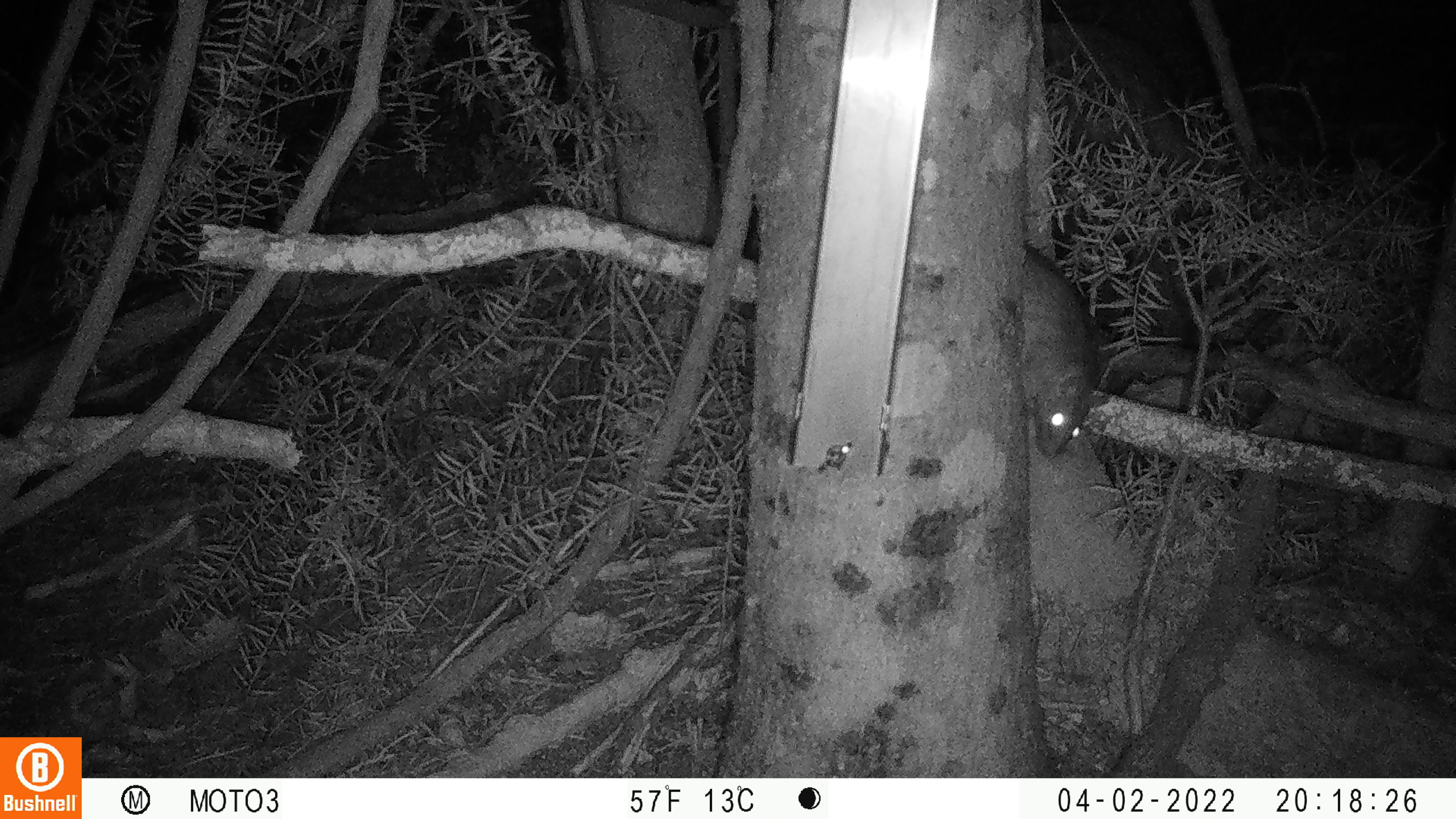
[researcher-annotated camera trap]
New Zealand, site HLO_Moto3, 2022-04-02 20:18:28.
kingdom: Animalia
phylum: Chordata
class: Mammalia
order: Rodentia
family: Muridae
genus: Rattus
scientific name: Rattus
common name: rat